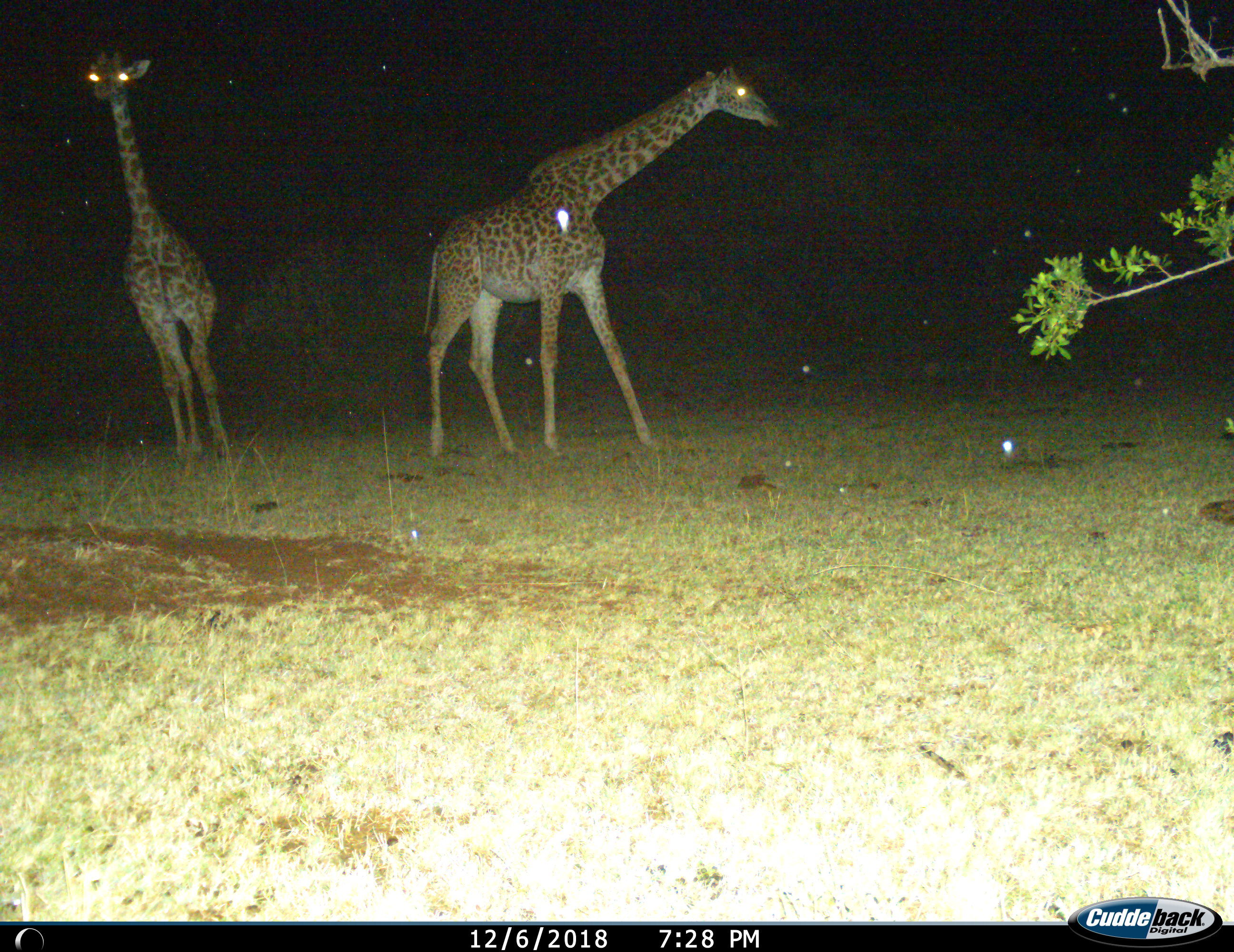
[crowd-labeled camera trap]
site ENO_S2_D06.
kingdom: Animalia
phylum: Chordata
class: Mammalia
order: Artiodactyla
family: Giraffidae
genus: Giraffa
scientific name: Giraffa camelopardalis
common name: giraffe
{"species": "giraffe (Giraffa camelopardalis)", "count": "2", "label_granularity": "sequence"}